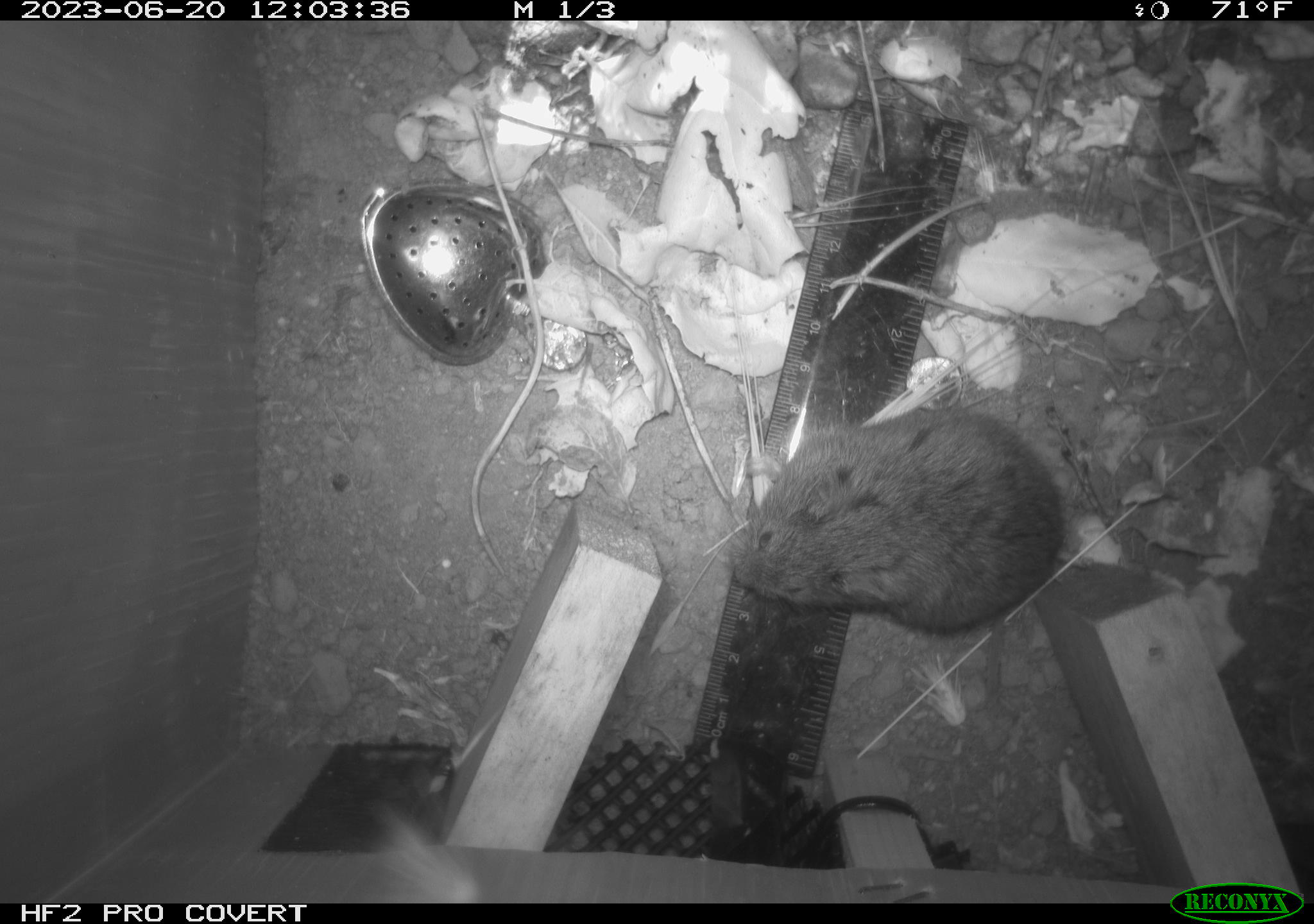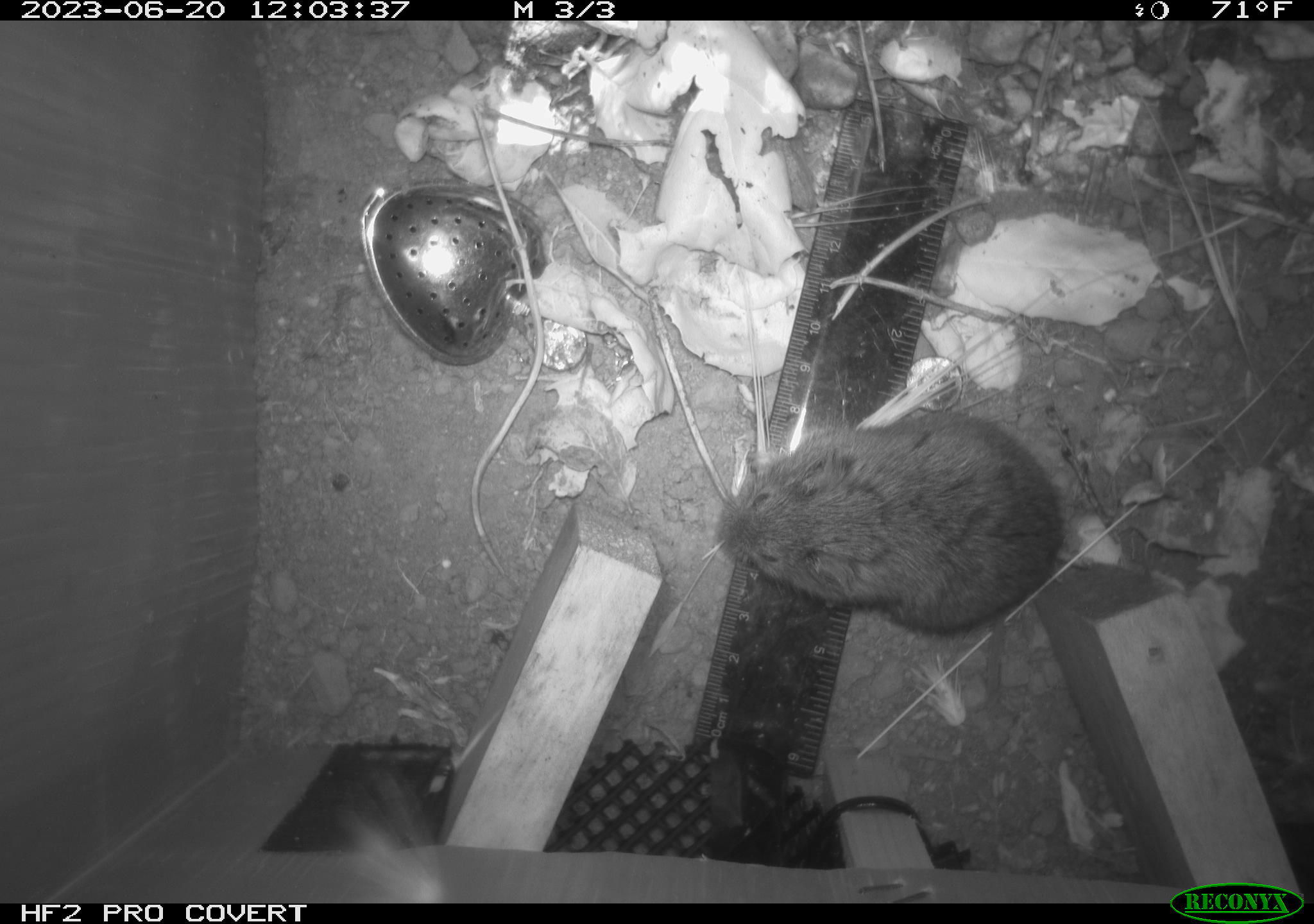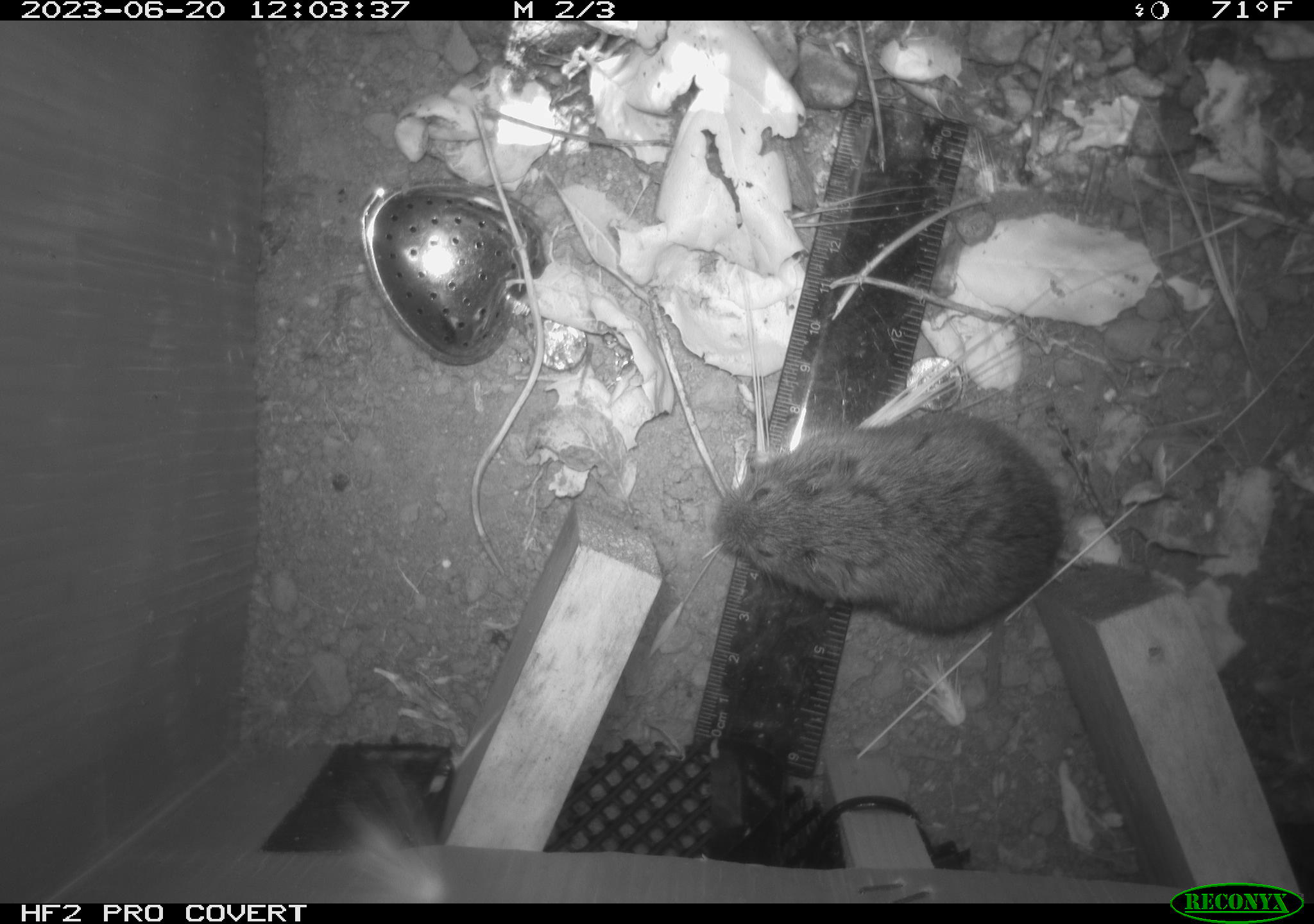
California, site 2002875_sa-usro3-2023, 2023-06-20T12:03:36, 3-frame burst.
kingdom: Animalia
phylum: Chordata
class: Mammalia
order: Rodentia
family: Cricetidae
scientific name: Arvicolinae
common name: voles, lemmings, and muskrats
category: arvicolinae subfamily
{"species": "arvicolinae subfamily (voles, lemmings, and muskrats) (Arvicolinae)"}